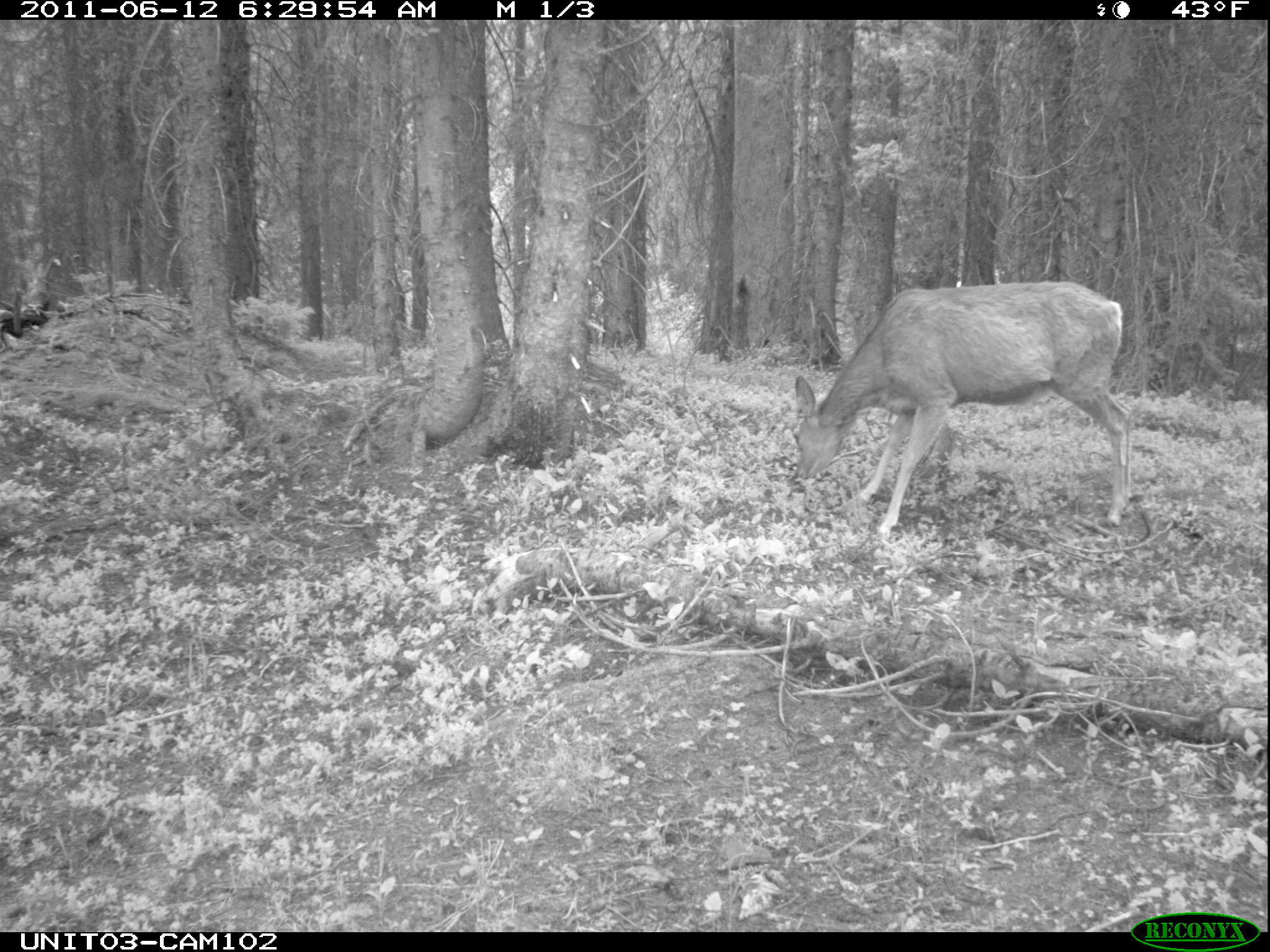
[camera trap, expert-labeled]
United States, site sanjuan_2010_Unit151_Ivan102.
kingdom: Animalia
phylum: Chordata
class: Mammalia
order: Artiodactyla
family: Cervidae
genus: Odocoileus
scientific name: Odocoileus hemionus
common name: mule deer